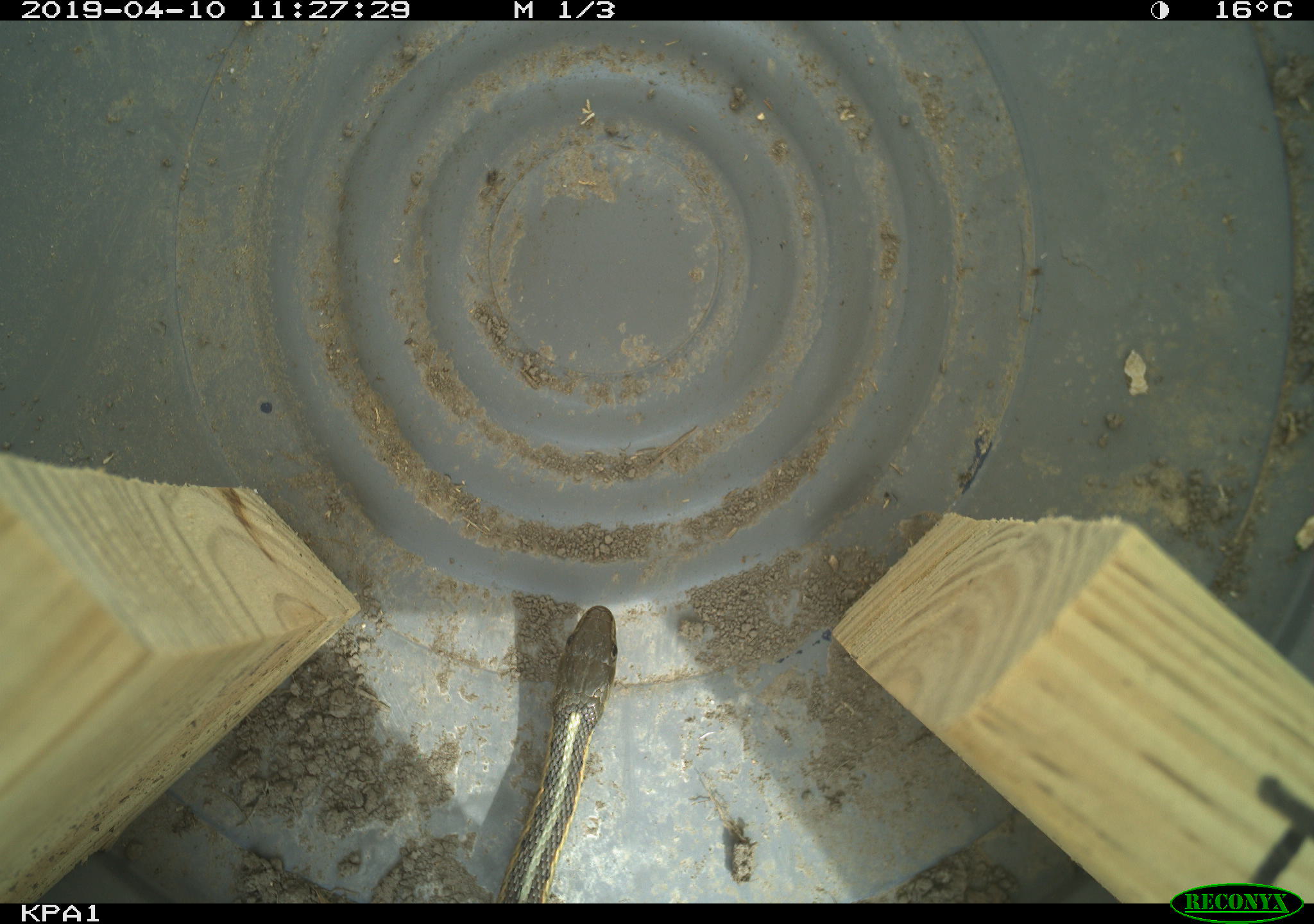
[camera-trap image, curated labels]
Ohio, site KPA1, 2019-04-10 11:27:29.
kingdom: Animalia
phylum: Chordata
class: Reptilia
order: Squamata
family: Colubridae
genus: Thamnophis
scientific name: Thamnophis sirtalis sirtalis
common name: eastern gartersnake